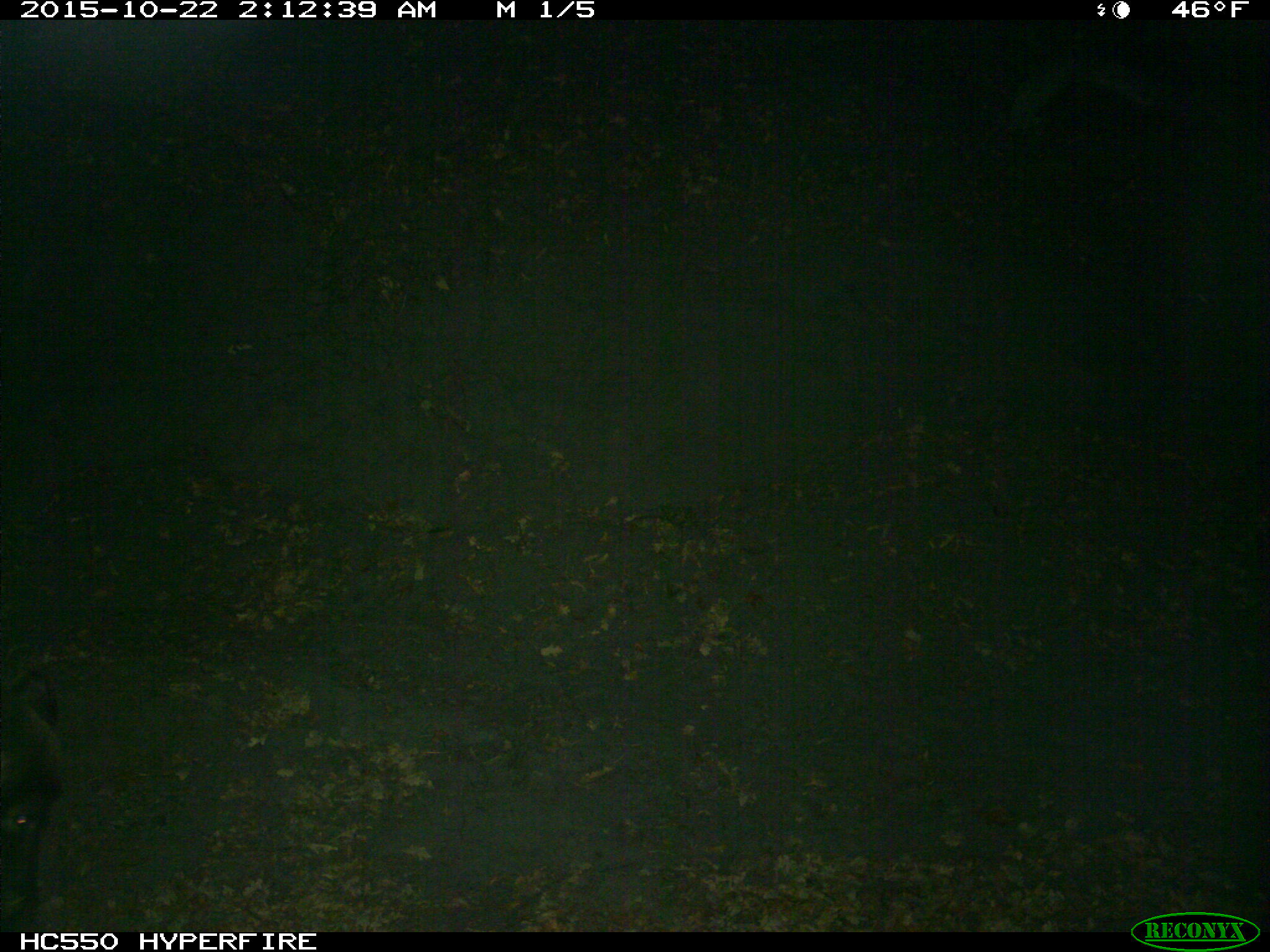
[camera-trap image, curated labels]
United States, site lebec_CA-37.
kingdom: Animalia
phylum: Chordata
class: Mammalia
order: Artiodactyla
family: Suidae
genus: Sus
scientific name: Sus scrofa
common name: wild boar